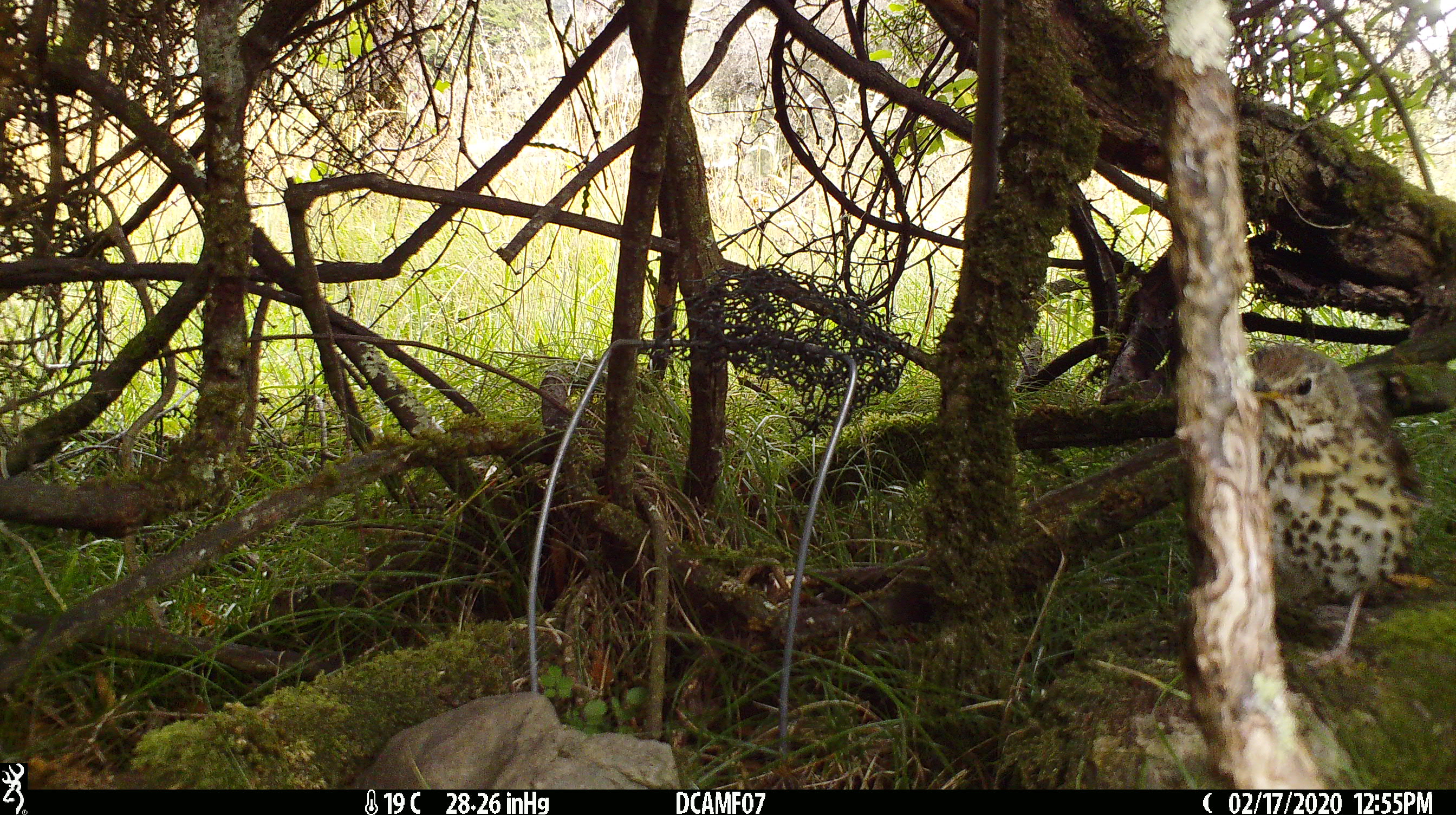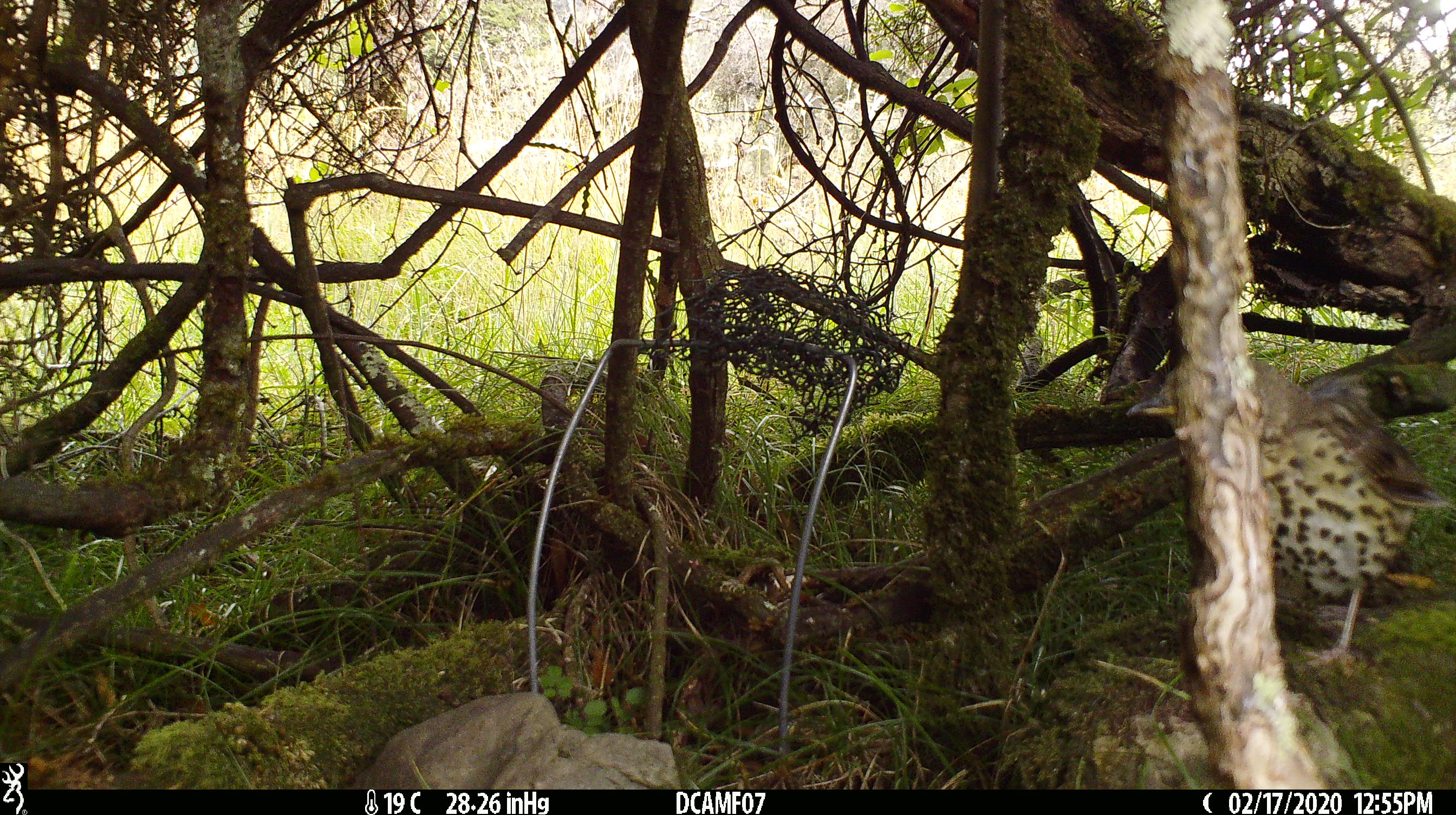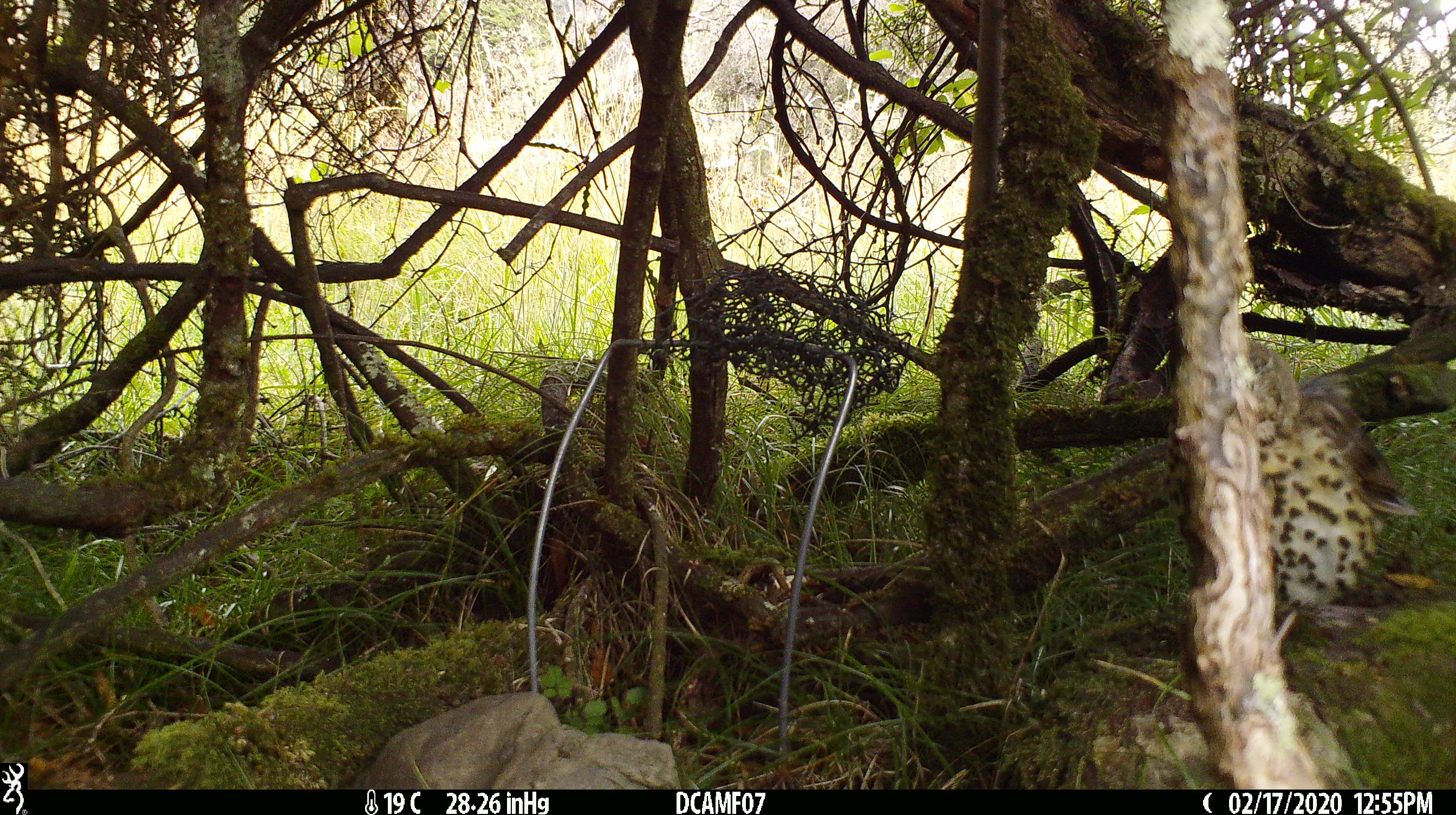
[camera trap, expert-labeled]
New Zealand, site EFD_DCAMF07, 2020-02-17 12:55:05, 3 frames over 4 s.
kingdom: Animalia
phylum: Chordata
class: Aves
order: Passeriformes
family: Turdidae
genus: Turdus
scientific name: Turdus philomelos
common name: song thrush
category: thrush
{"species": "thrush (song thrush) (Turdus philomelos)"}